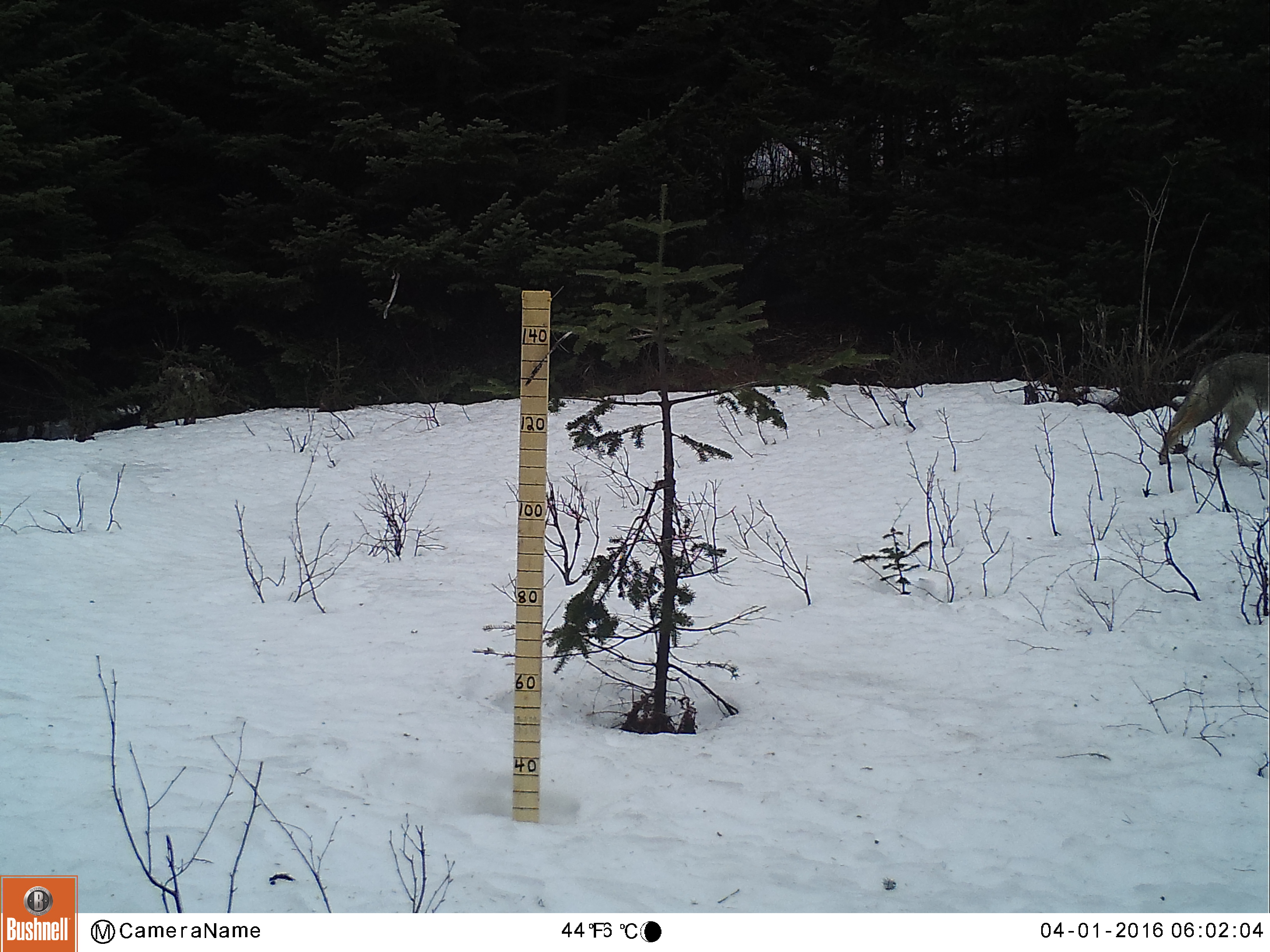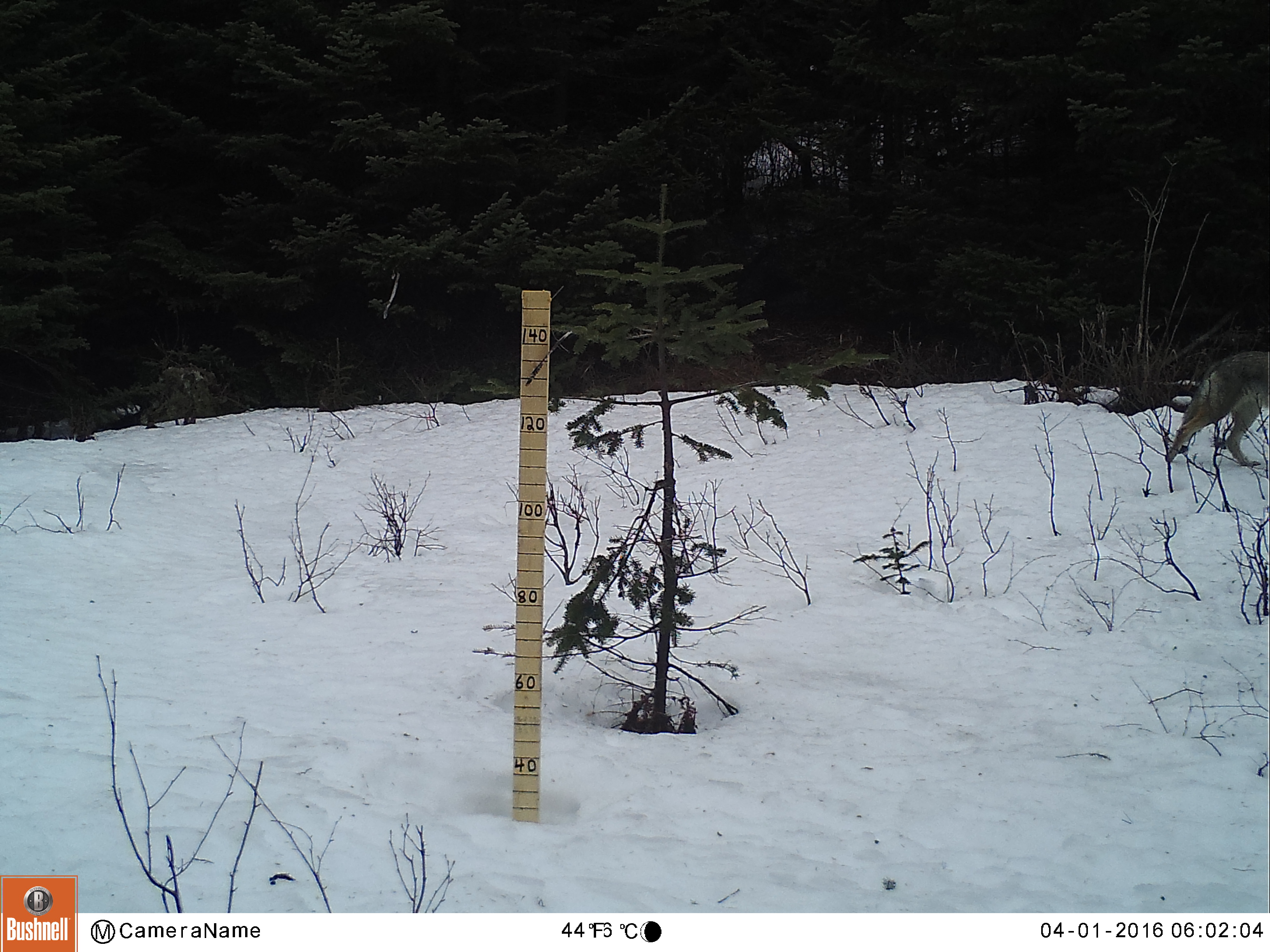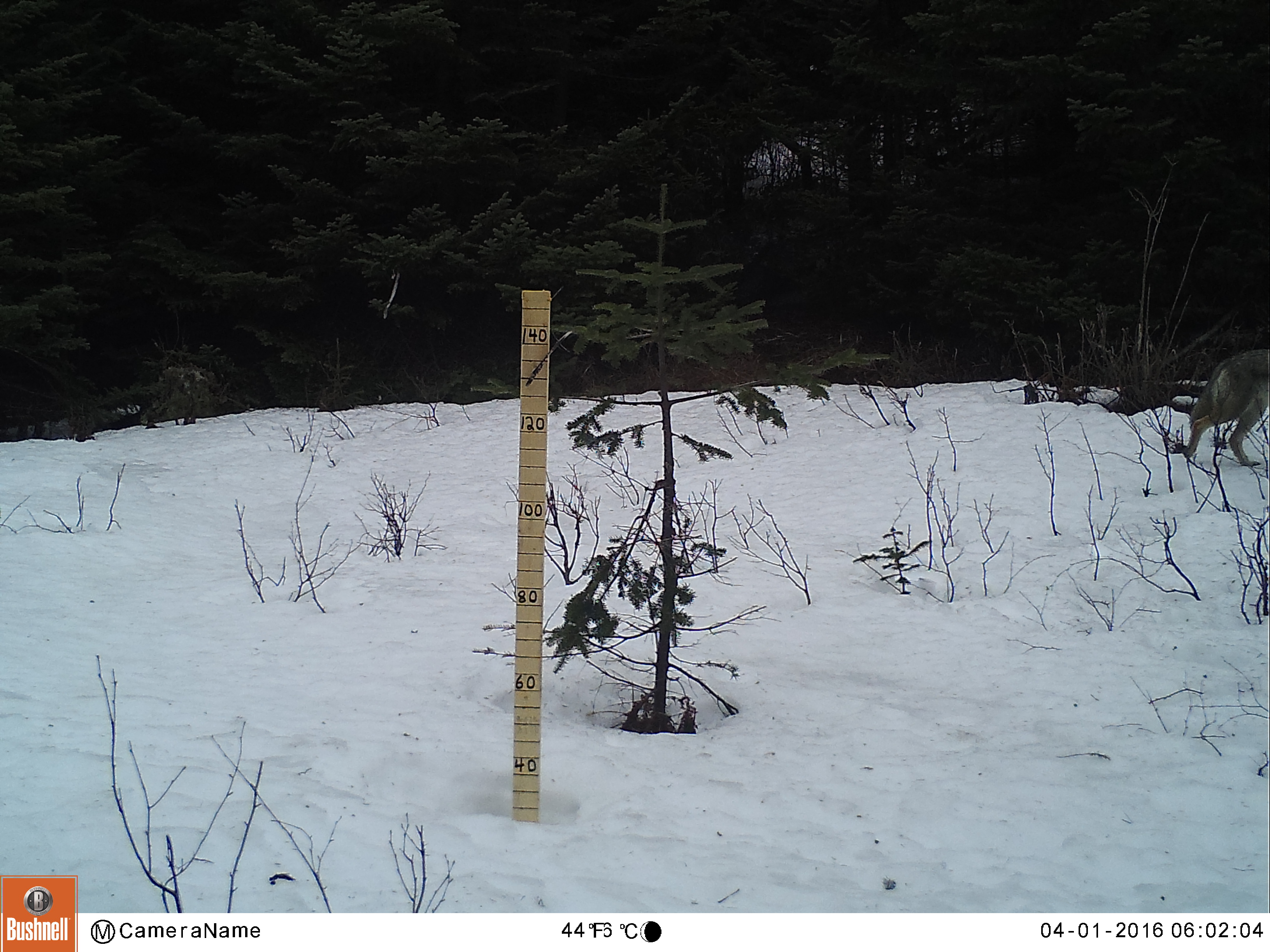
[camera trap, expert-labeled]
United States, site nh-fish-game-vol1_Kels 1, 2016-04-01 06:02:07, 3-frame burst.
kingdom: Animalia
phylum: Chordata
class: Mammalia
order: Carnivora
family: Canidae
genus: Canis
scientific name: Canis latrans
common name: coyote